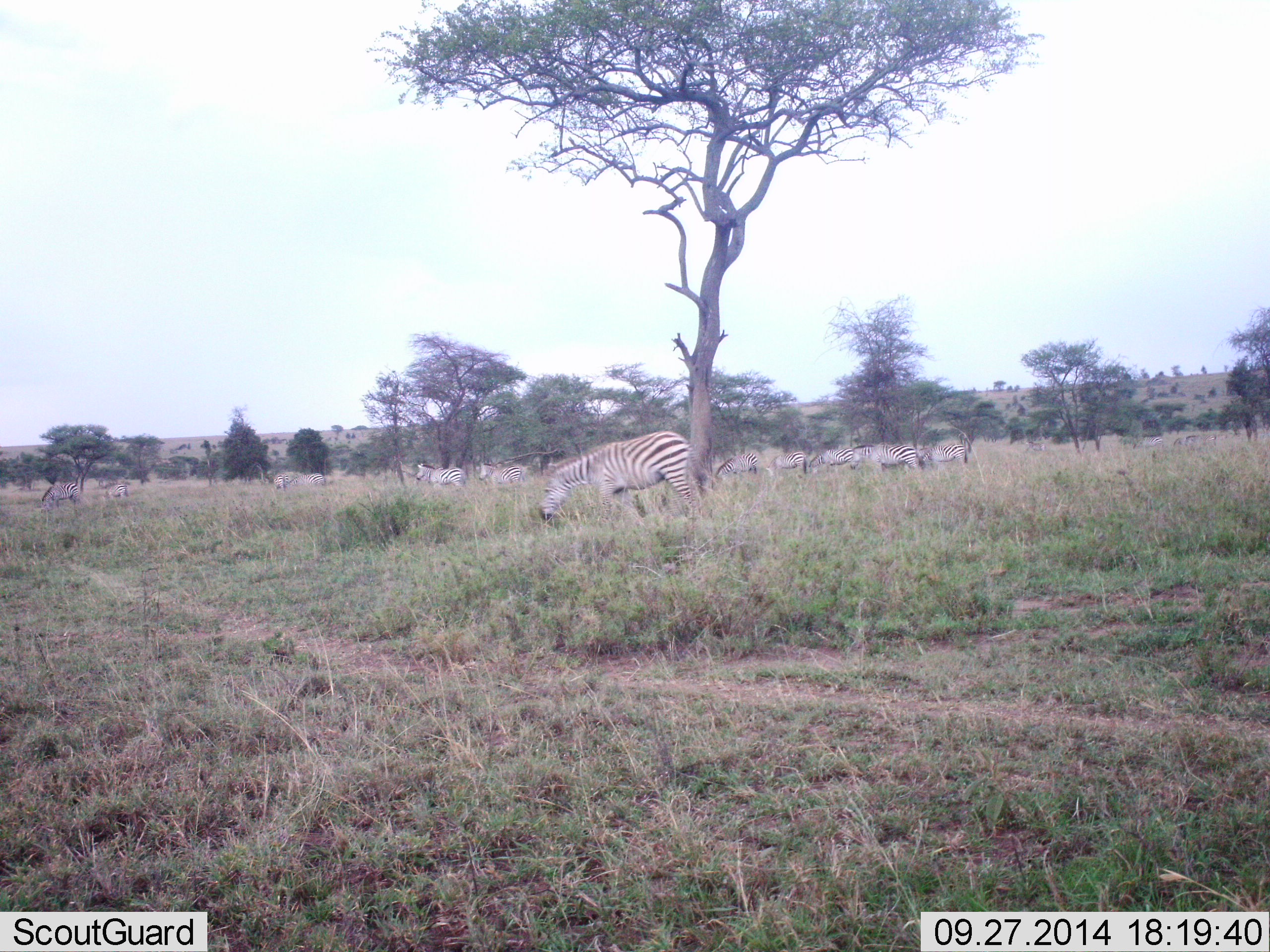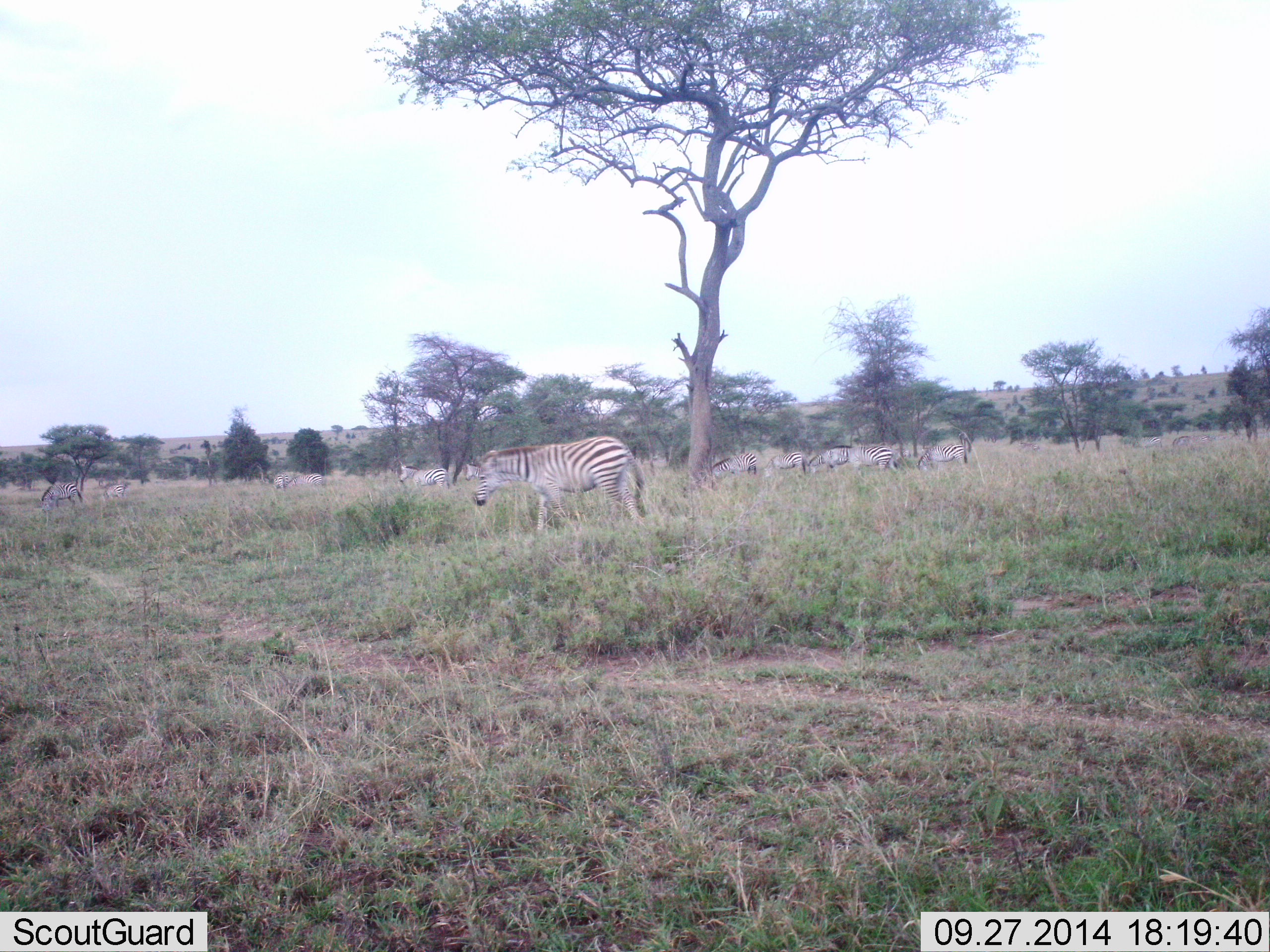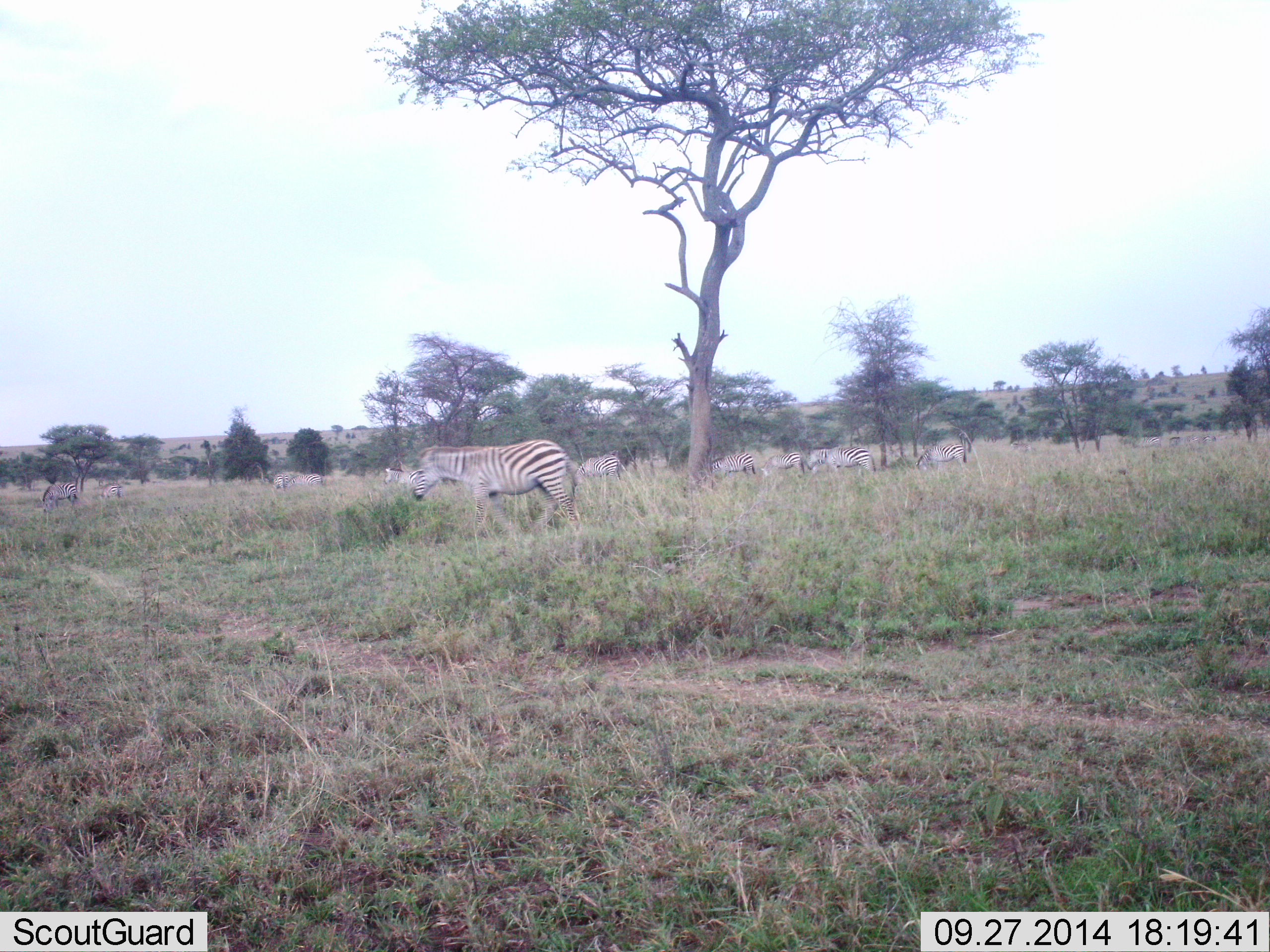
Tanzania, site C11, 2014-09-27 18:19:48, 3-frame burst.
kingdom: Animalia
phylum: Chordata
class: Mammalia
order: Perissodactyla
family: Equidae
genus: Equus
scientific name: Equus quagga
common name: plains zebra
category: zebra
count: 11-50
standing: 20%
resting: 0%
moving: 90%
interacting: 0%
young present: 0%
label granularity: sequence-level